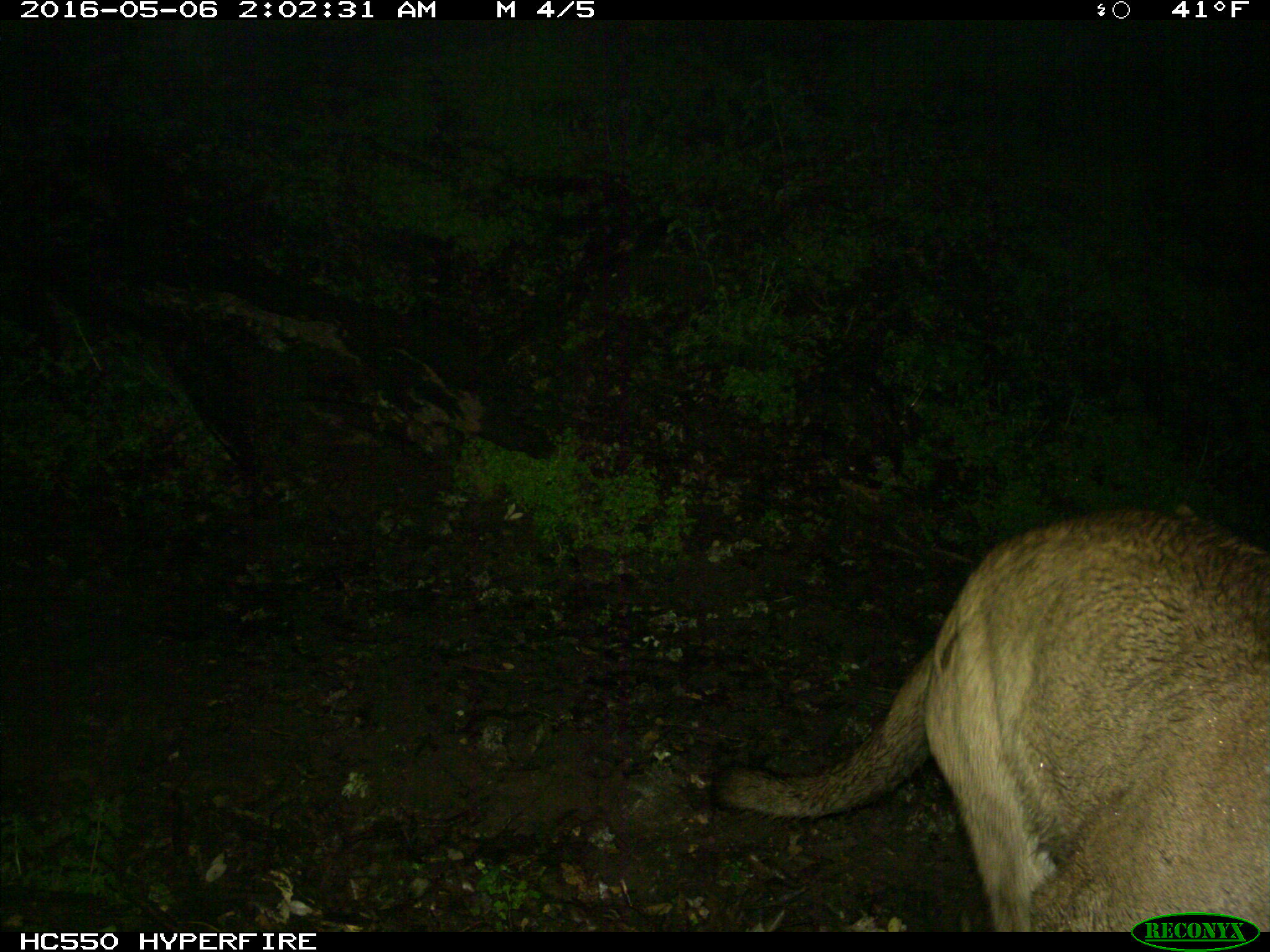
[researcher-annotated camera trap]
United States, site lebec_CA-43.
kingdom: Animalia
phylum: Chordata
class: Mammalia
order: Carnivora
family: Felidae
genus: Puma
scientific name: Puma concolor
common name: mountain lion